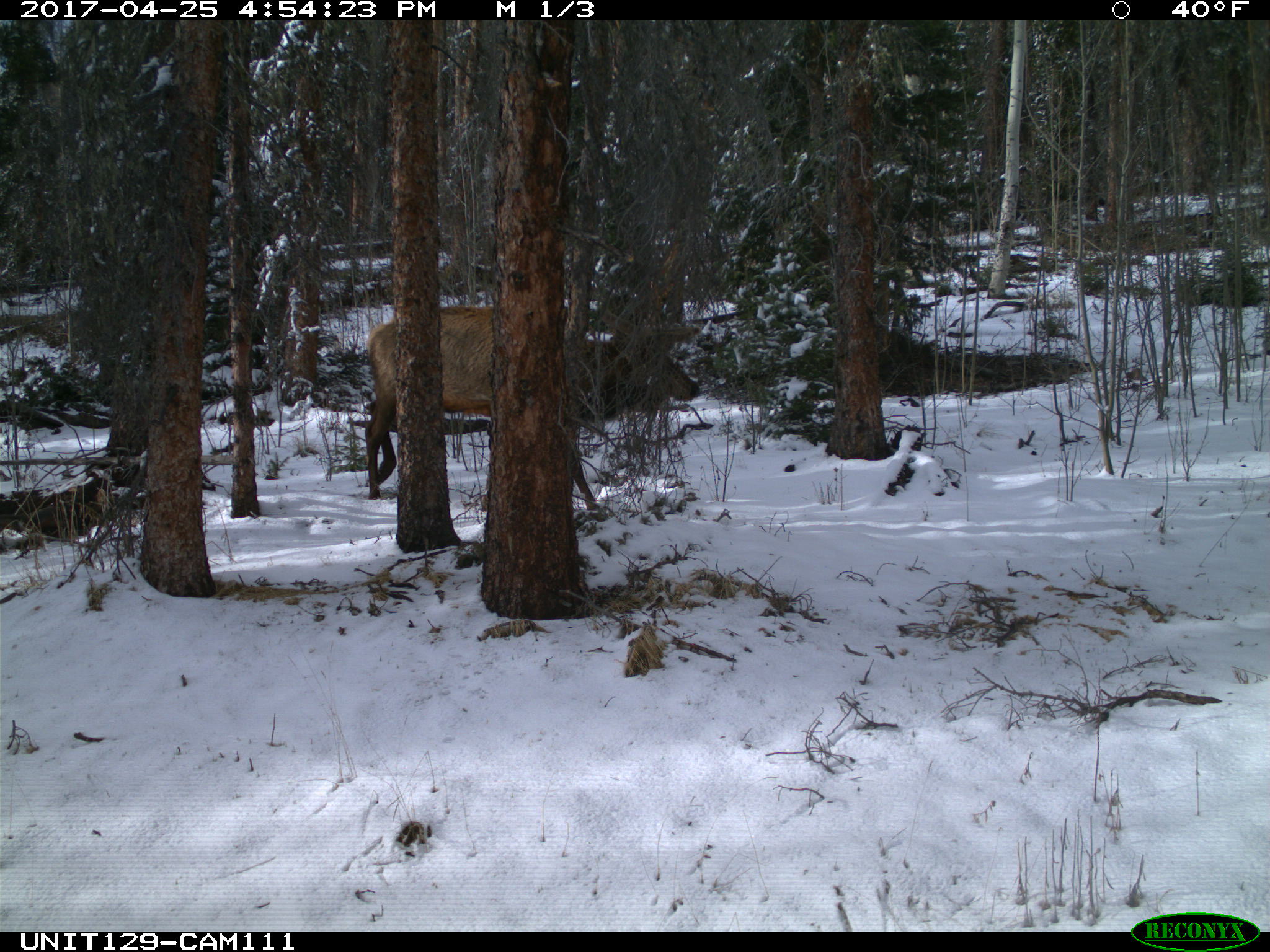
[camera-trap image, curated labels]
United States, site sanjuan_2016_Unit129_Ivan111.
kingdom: Animalia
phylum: Chordata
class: Mammalia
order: Artiodactyla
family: Cervidae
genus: Cervus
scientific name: Cervus elaphus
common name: red deer